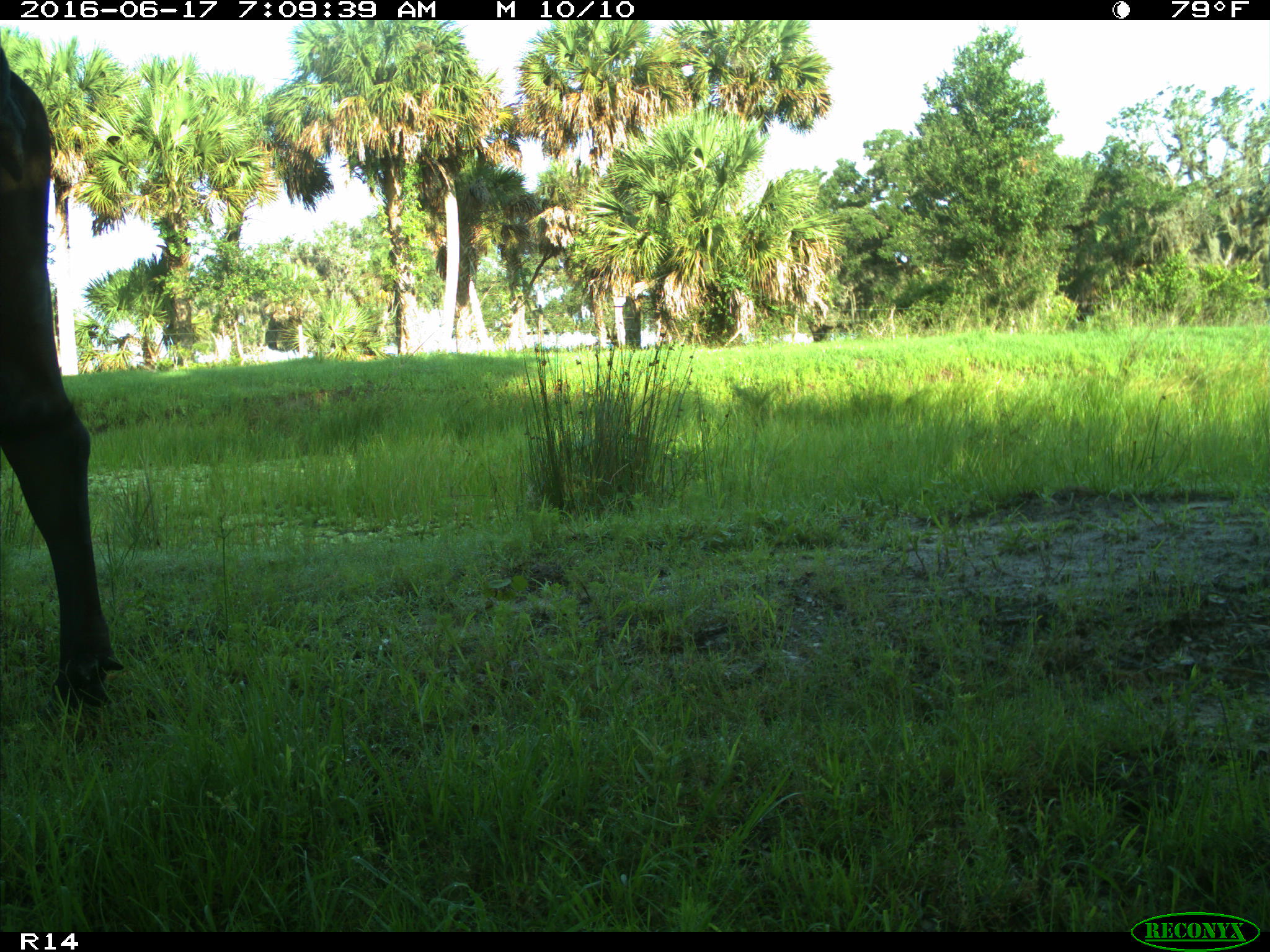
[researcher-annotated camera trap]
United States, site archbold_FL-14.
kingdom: Animalia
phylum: Chordata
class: Mammalia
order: Artiodactyla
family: Bovidae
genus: Bos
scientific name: Bos taurus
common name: domestic cow